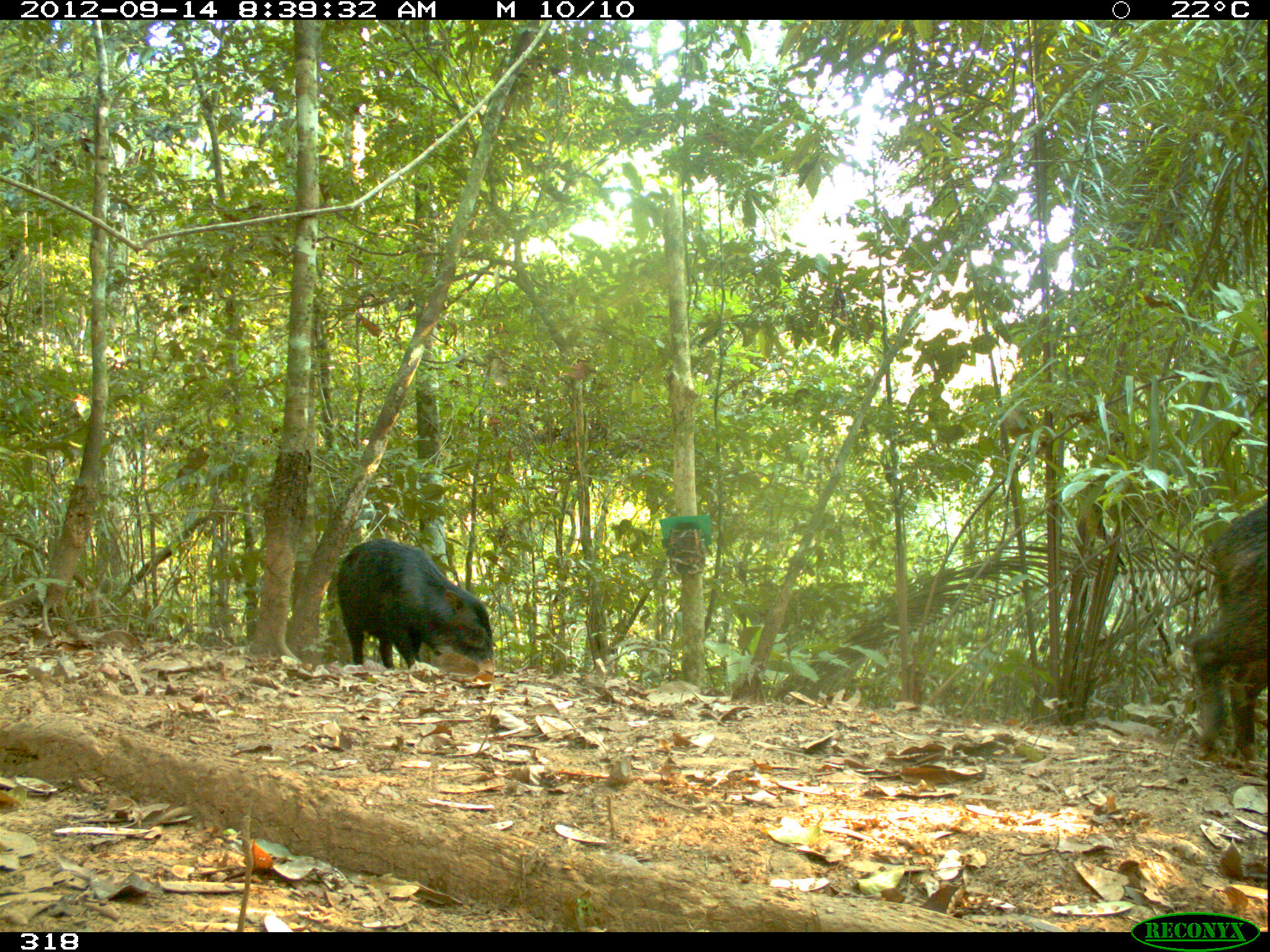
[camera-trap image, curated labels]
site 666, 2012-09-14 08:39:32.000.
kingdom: Animalia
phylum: Chordata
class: Mammalia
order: Artiodactyla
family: Tayassuidae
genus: Tayassu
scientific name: Tayassu pecari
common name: white-lipped peccary